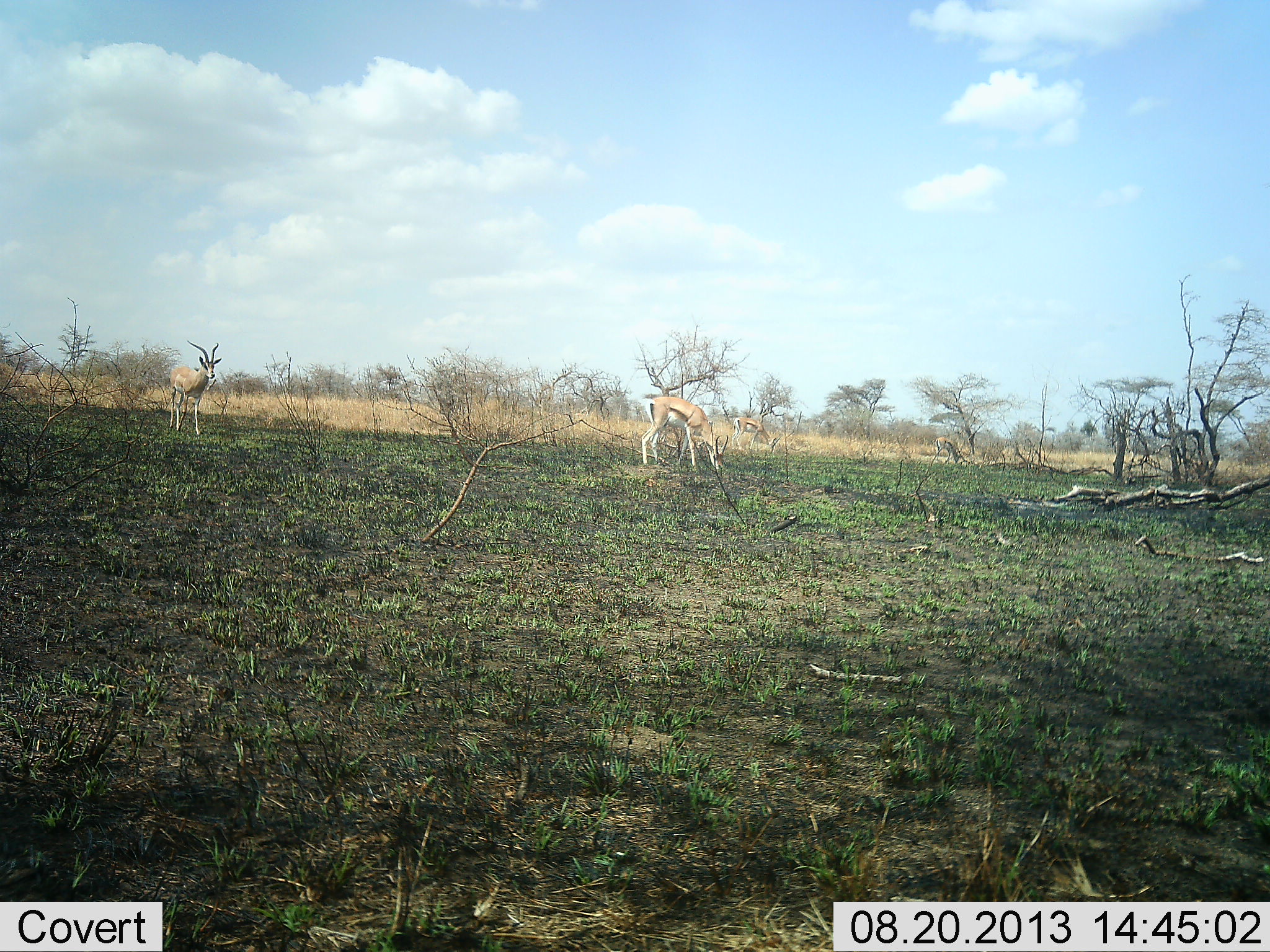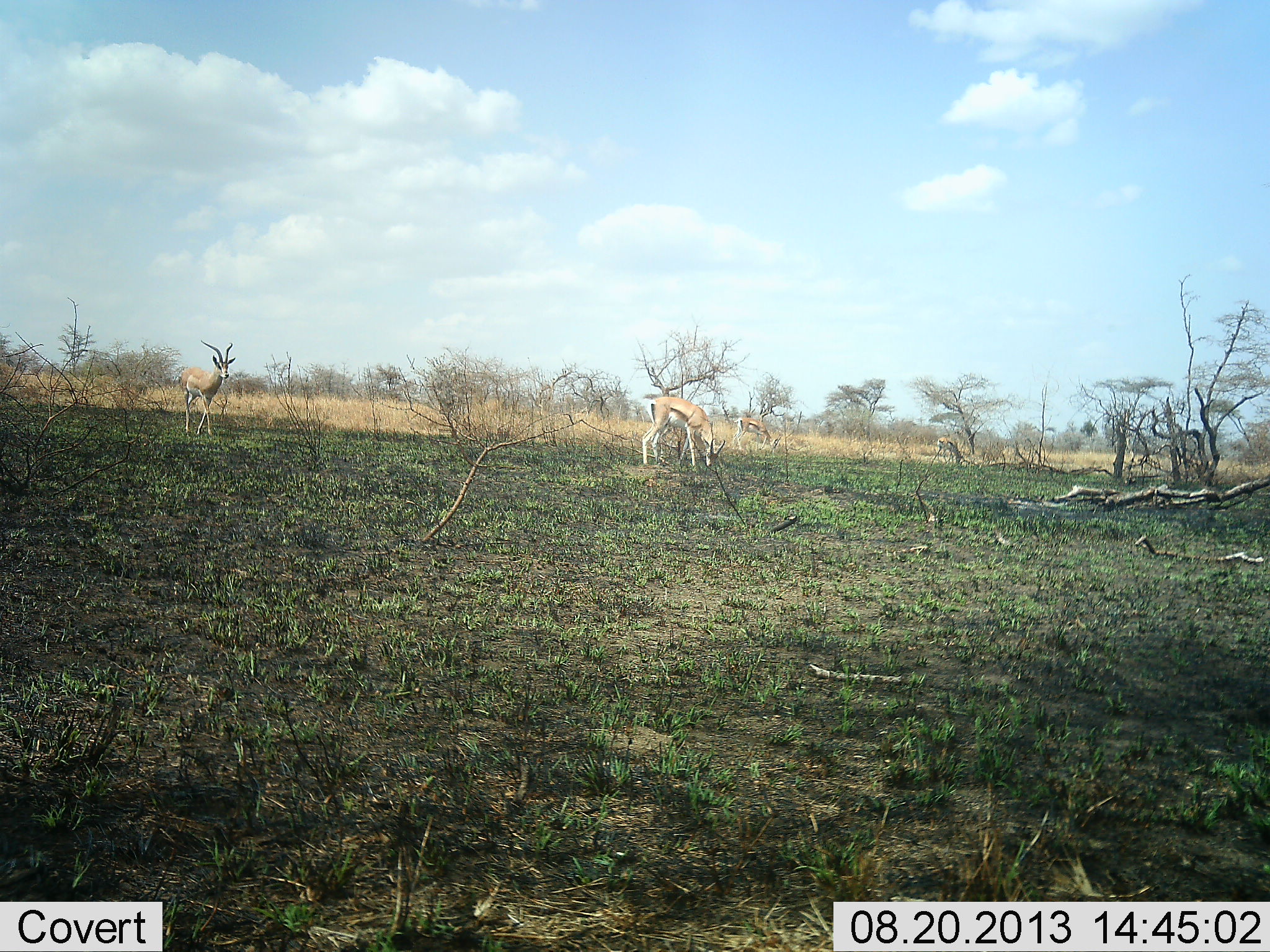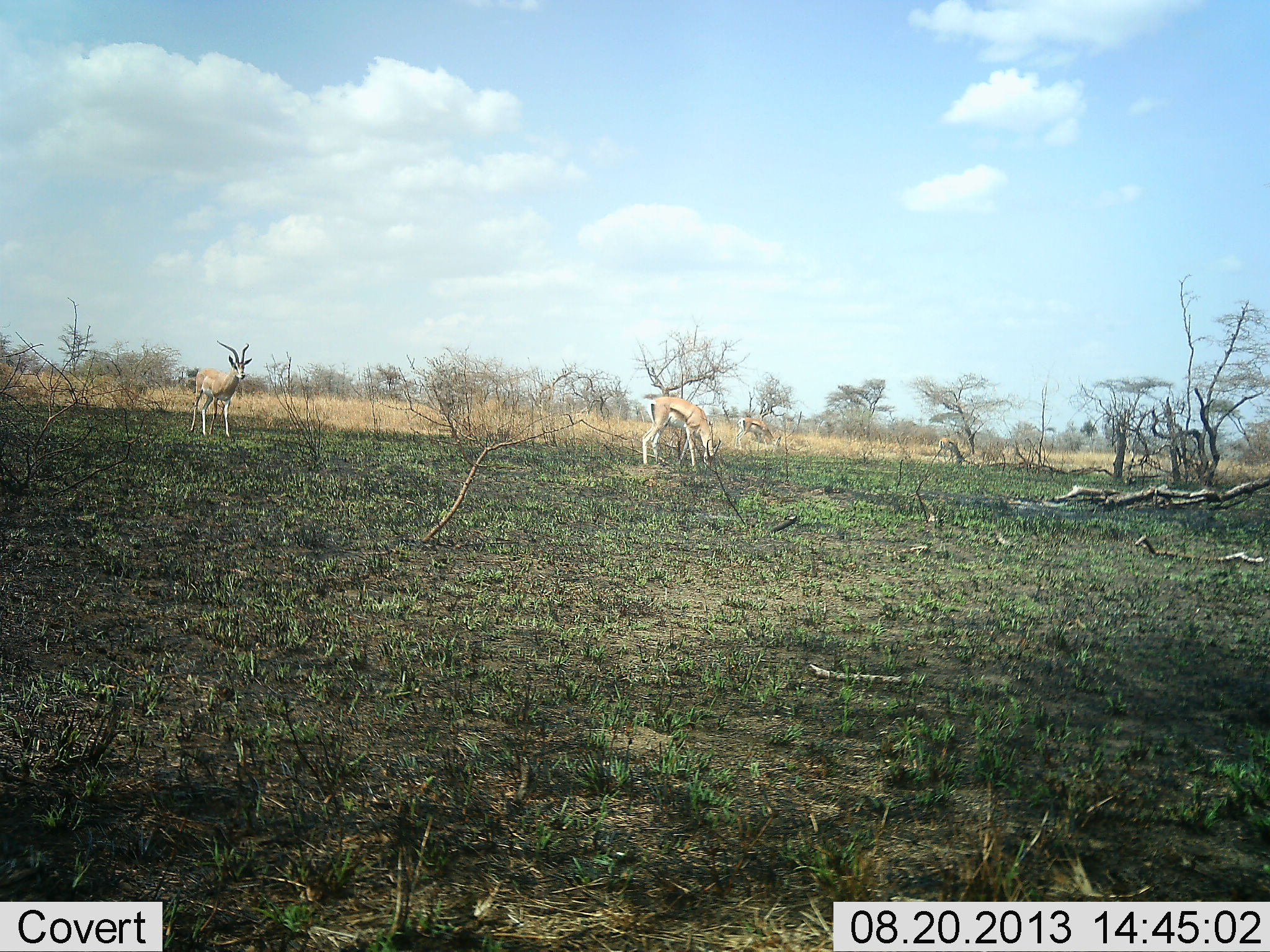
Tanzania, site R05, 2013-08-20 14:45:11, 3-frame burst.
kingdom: Animalia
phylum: Chordata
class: Mammalia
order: Artiodactyla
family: Bovidae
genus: Eudorcas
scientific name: Eudorcas thomsonii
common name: thomson's gazelle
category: gazellethomsons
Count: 4.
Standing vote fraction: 40%.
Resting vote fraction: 3%.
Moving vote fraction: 50%.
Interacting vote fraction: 0%.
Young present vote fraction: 0%.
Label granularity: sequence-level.